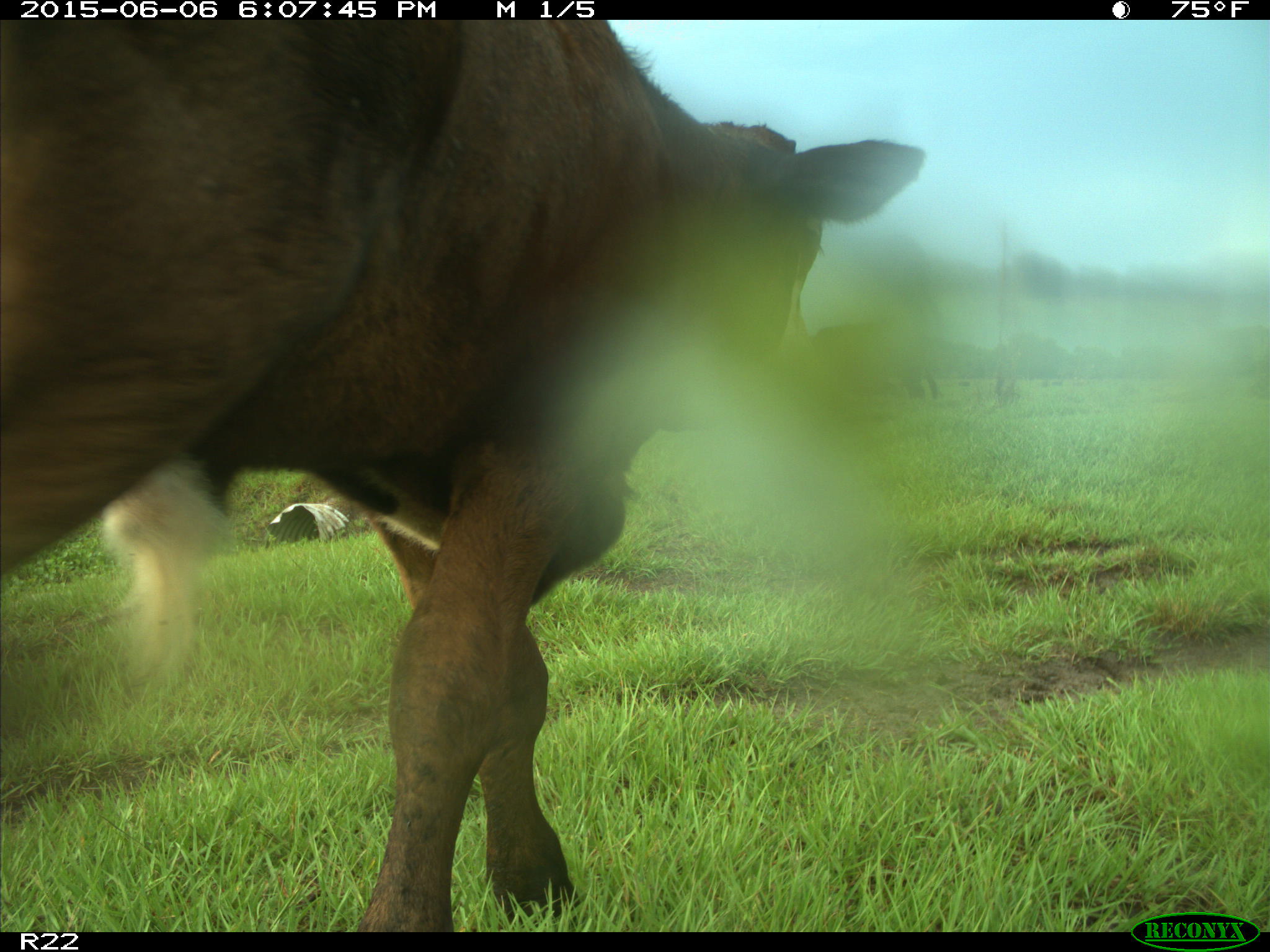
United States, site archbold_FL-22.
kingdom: Animalia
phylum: Chordata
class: Mammalia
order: Artiodactyla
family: Bovidae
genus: Bos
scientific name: Bos taurus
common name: domestic cow